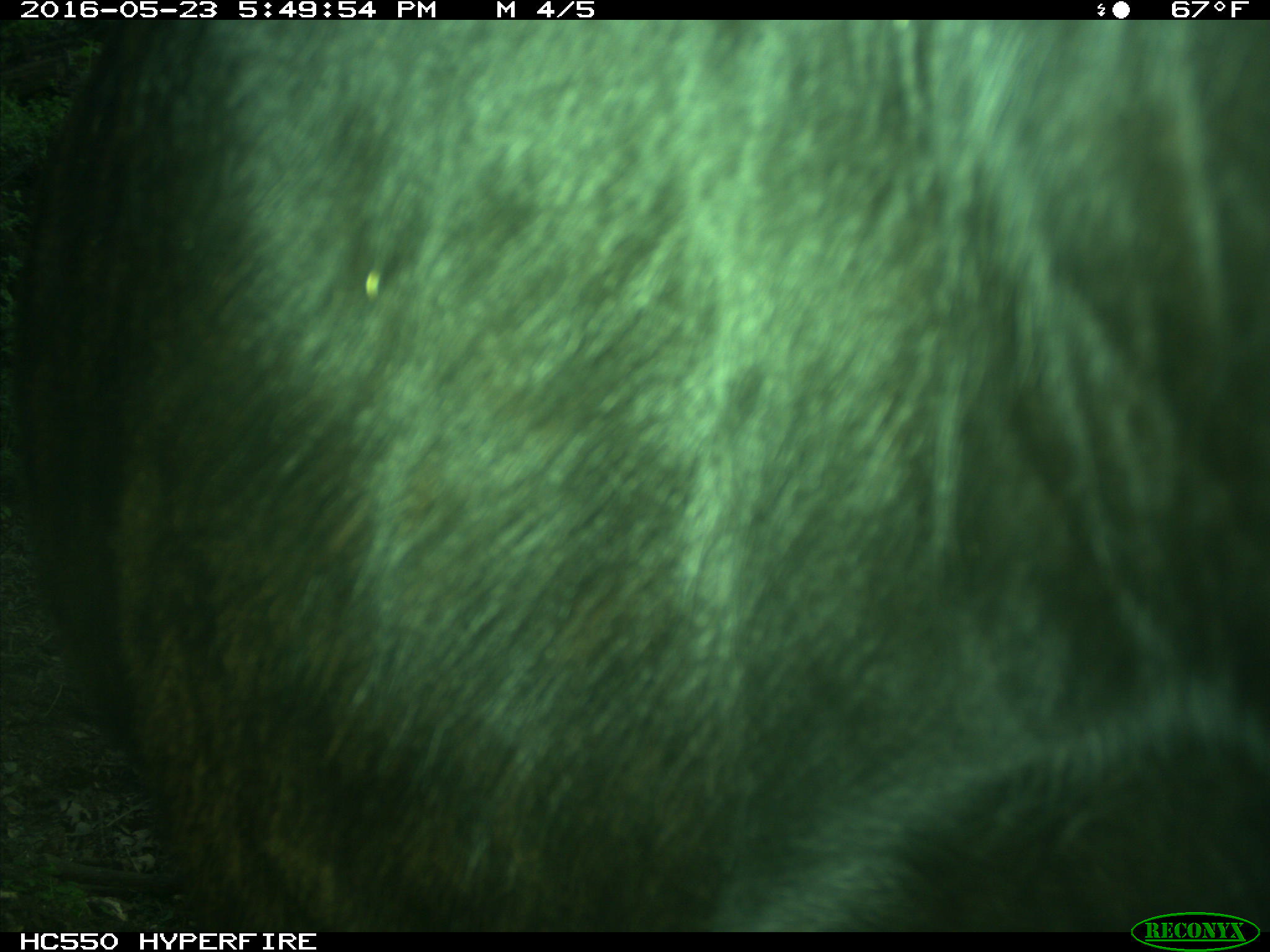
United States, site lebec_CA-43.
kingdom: Animalia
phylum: Chordata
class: Mammalia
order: Artiodactyla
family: Bovidae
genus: Bos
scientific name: Bos taurus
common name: domestic cow